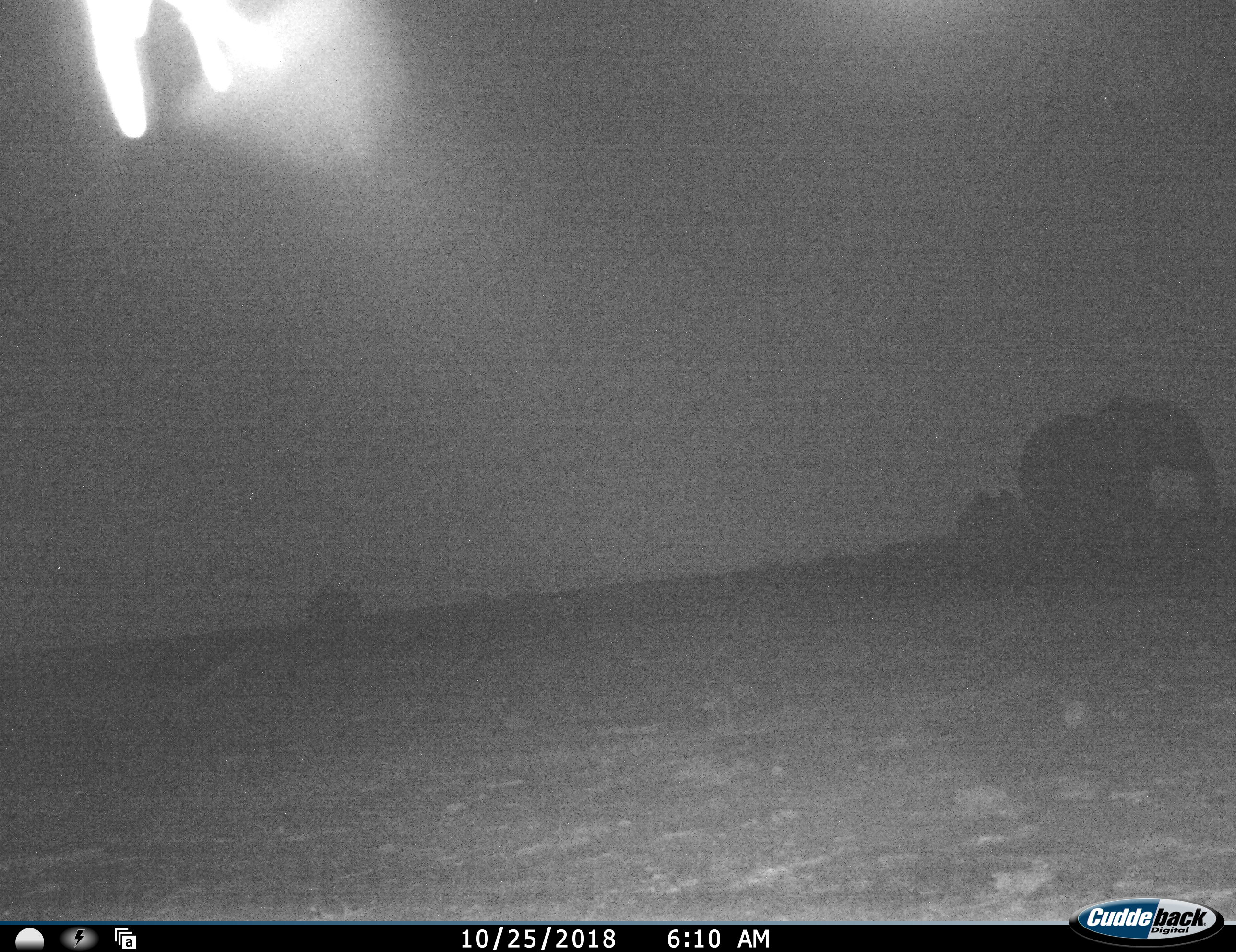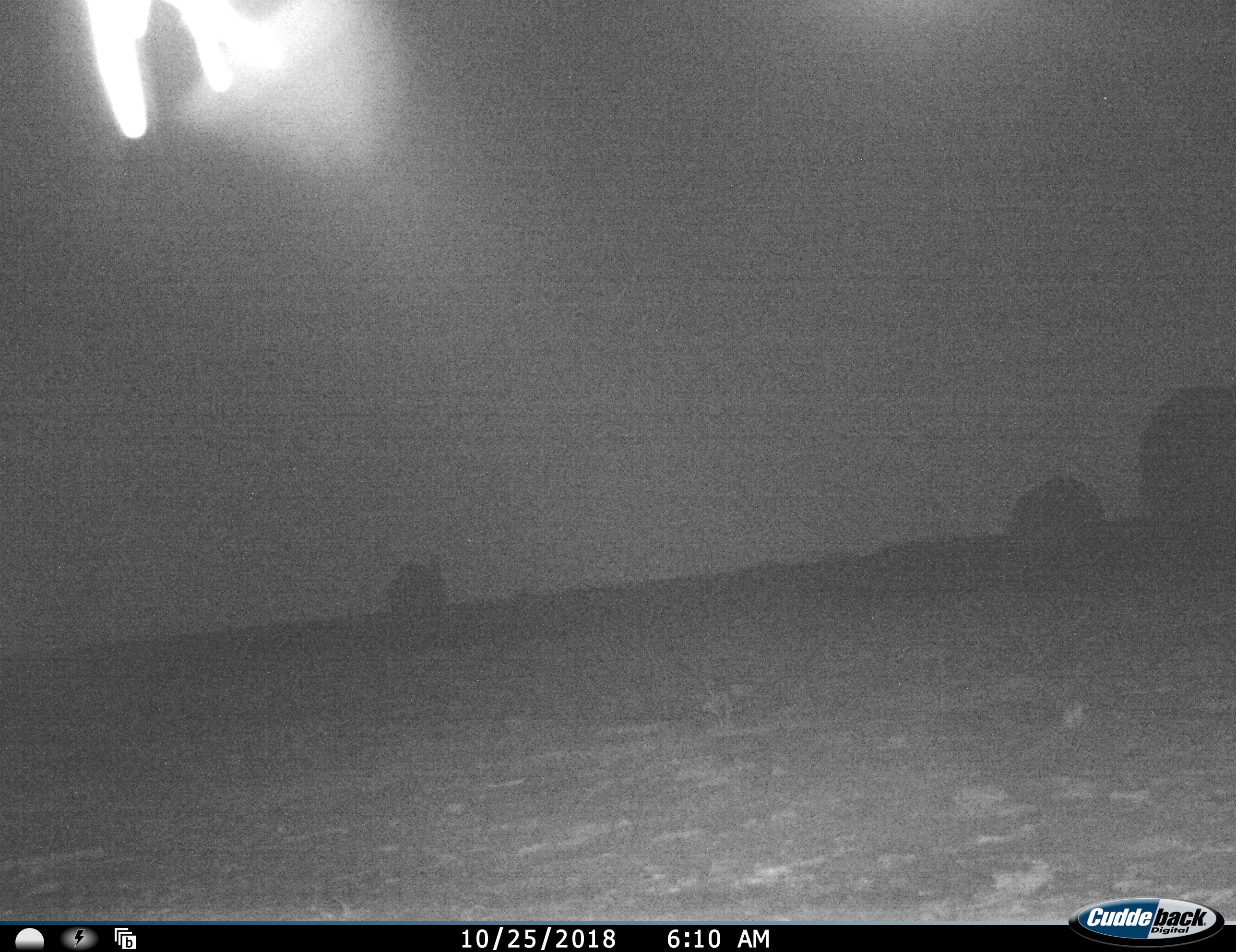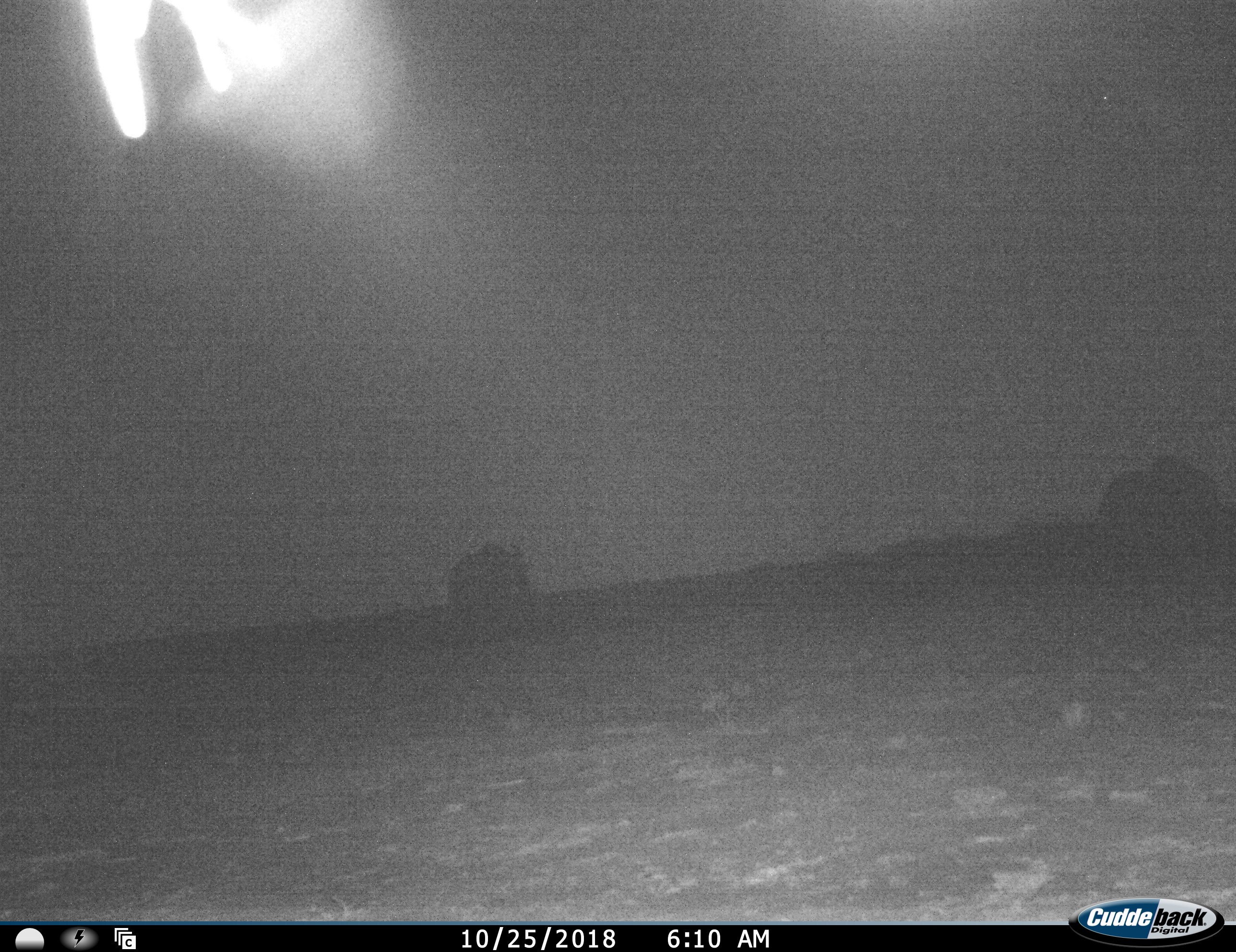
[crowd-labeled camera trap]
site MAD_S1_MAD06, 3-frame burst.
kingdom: Animalia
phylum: Chordata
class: Mammalia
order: Proboscidea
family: Elephantidae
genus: Loxodonta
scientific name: Loxodonta africana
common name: african bush elephant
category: elephant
Elephant (african bush elephant) (Loxodonta africana), count 3. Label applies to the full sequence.